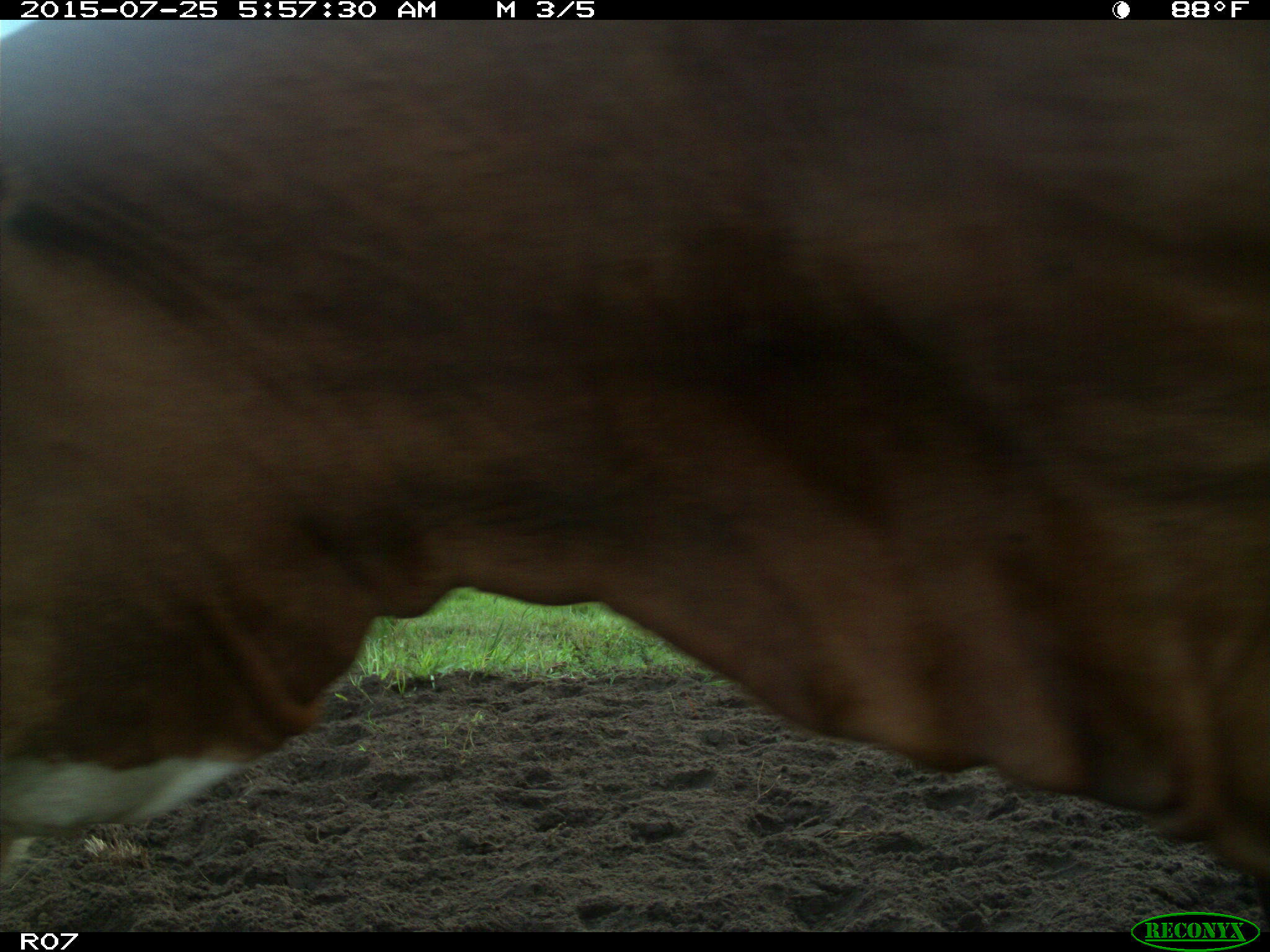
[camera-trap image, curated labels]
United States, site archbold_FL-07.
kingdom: Animalia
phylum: Chordata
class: Mammalia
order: Artiodactyla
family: Bovidae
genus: Bos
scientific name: Bos taurus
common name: domestic cow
Bos taurus (domestic cow).